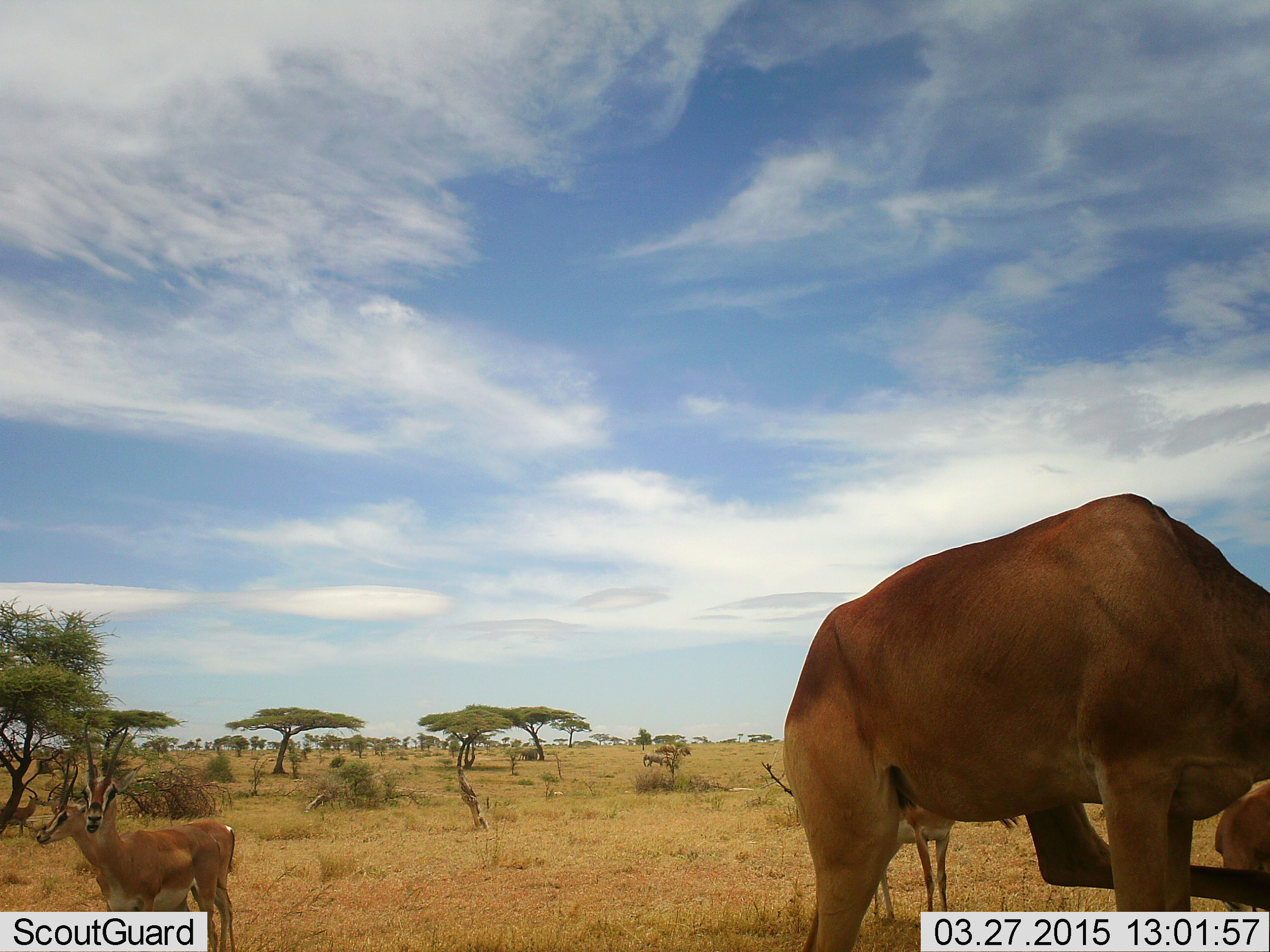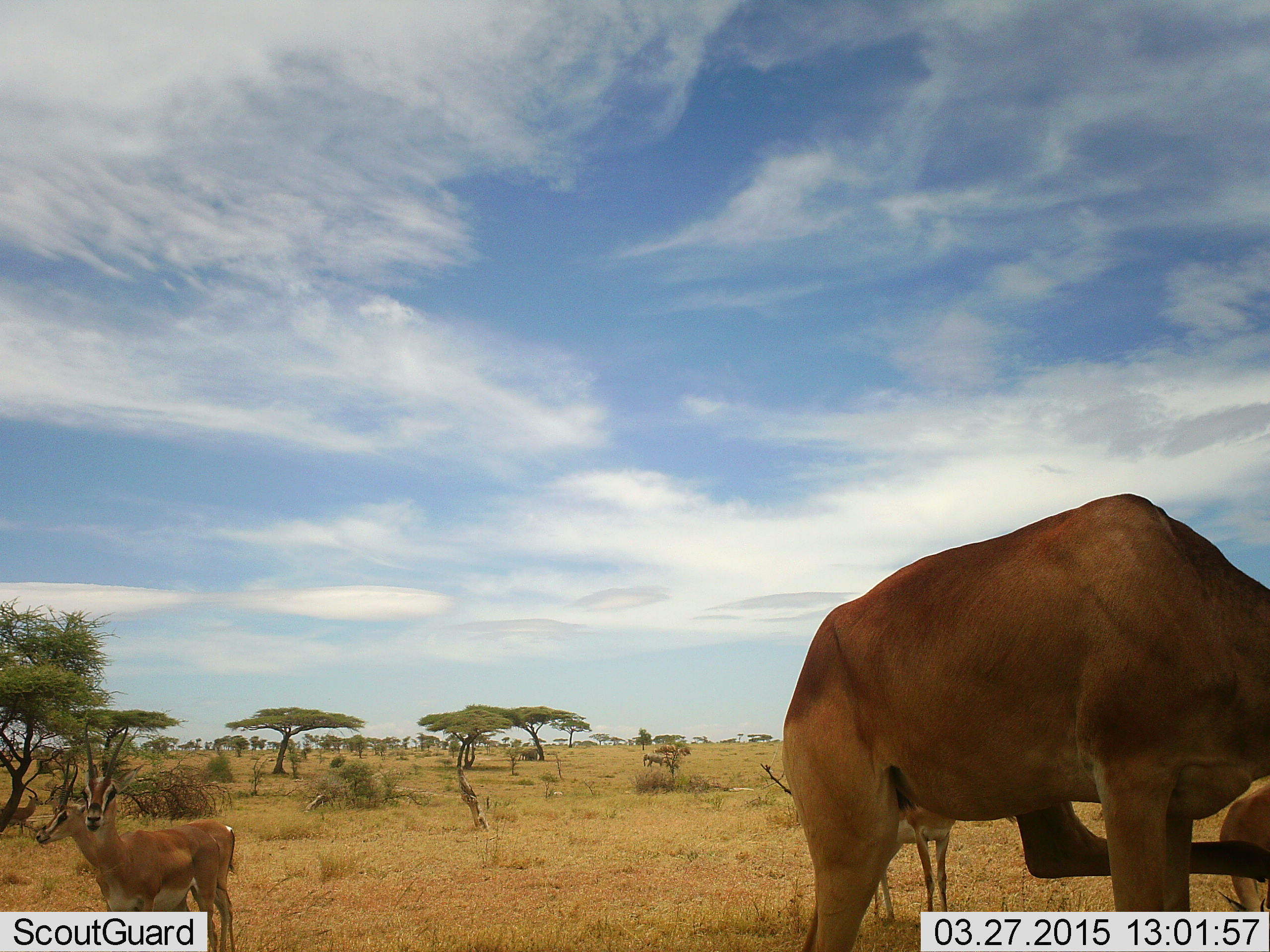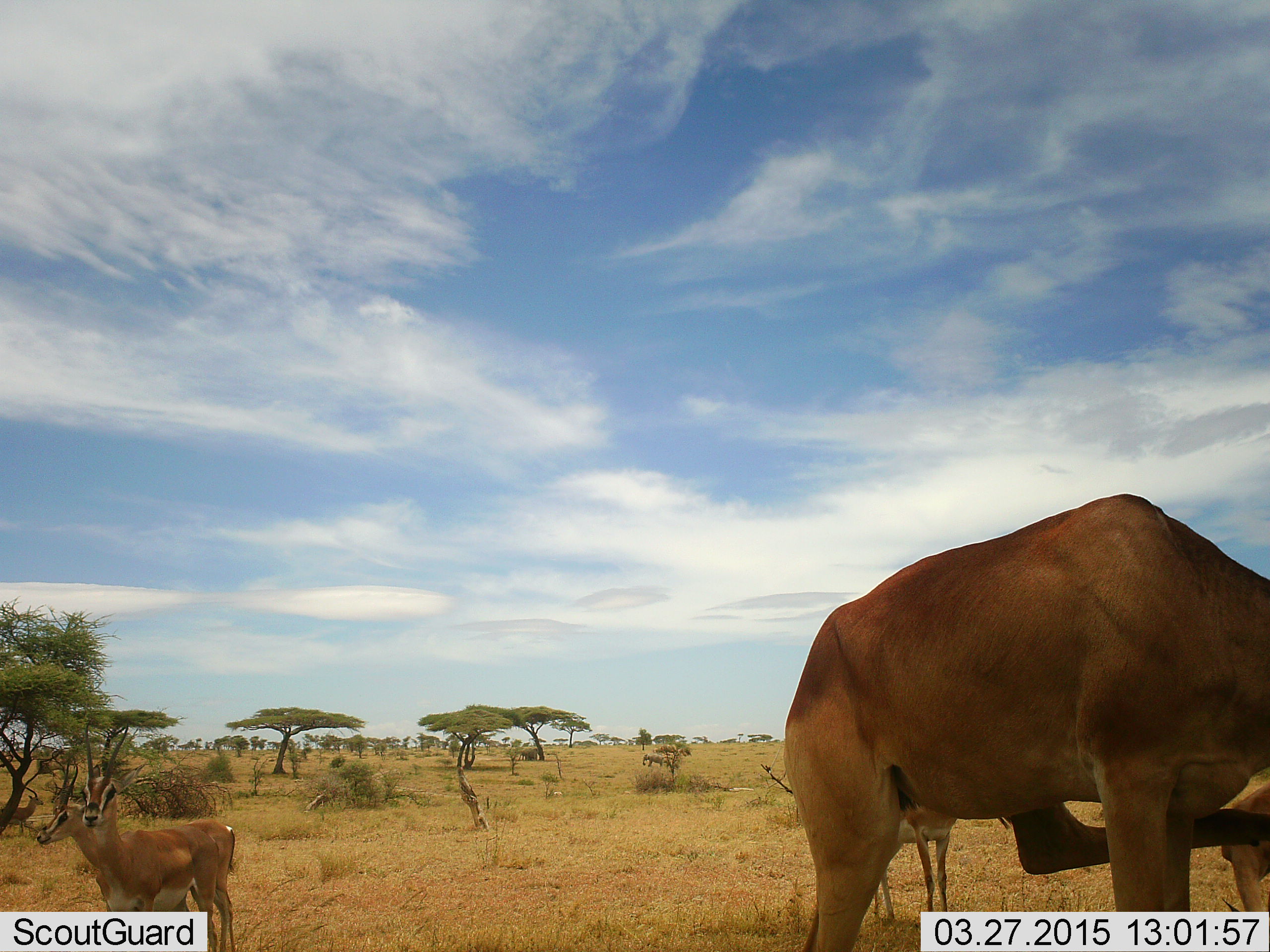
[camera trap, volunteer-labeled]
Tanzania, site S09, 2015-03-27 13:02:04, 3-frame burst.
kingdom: Animalia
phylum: Chordata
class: Mammalia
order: Artiodactyla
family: Bovidae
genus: Nanger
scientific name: Nanger granti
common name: grant's gazelle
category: gazellegrants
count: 5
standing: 88%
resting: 12%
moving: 18%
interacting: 6%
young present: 6%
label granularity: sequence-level